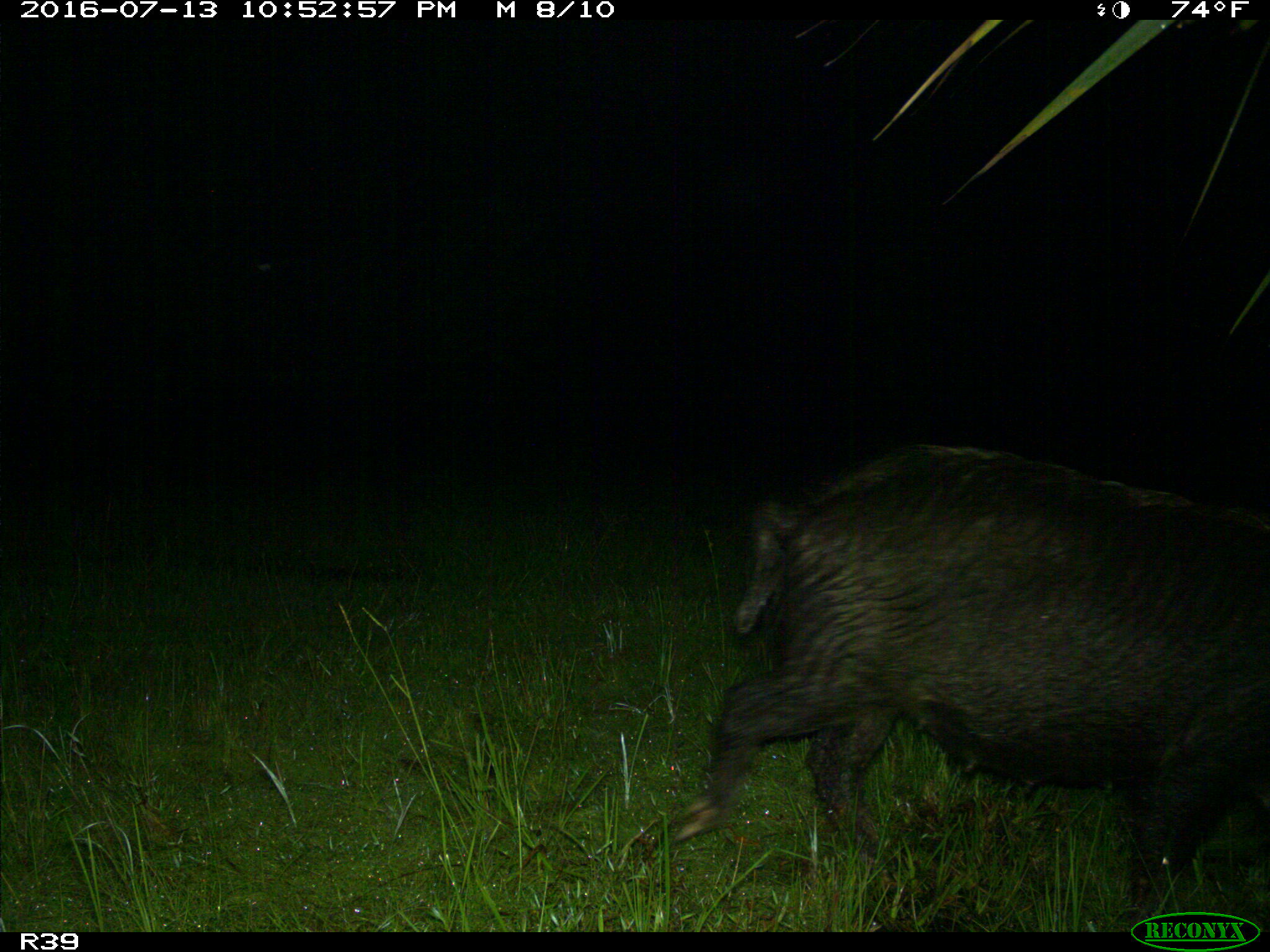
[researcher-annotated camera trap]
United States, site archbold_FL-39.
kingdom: Animalia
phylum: Chordata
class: Mammalia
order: Artiodactyla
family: Suidae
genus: Sus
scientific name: Sus scrofa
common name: wild boar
Sus scrofa (wild boar).